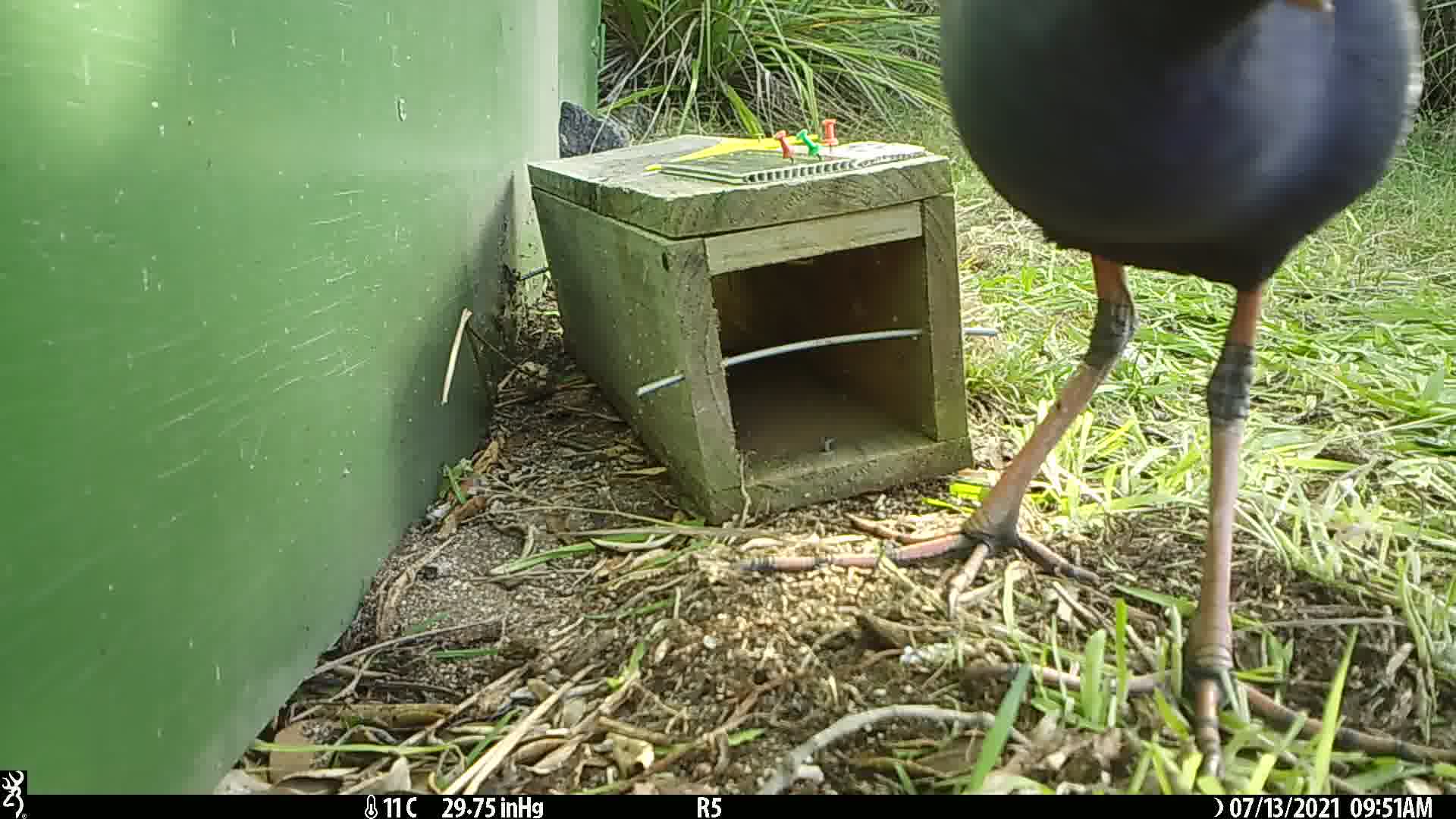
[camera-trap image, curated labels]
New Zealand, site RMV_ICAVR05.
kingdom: Animalia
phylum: Chordata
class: Aves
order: Gruiformes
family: Rallidae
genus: Porphyrio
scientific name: Porphyrio melanotus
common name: australasian swamphen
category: pukeko